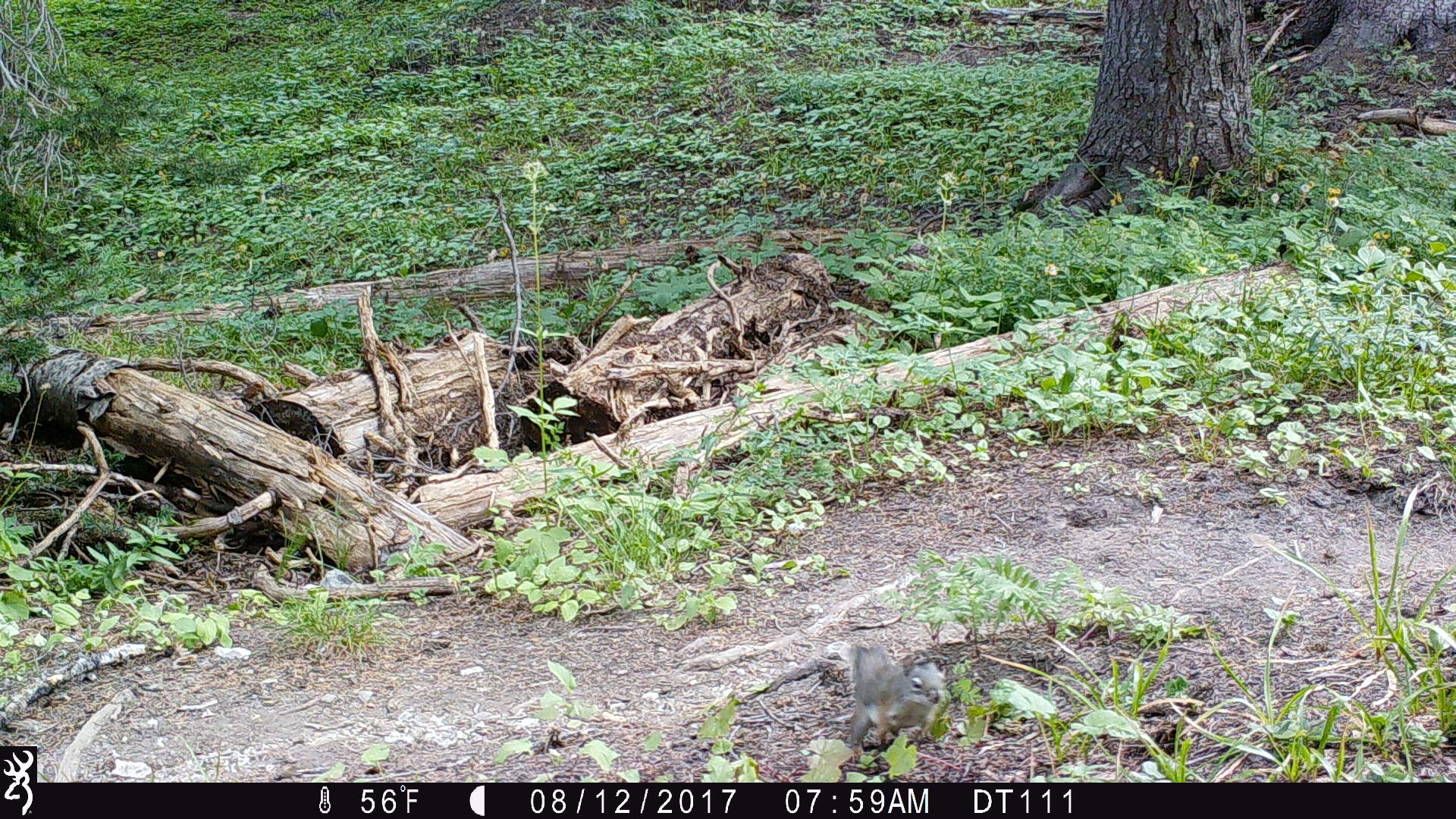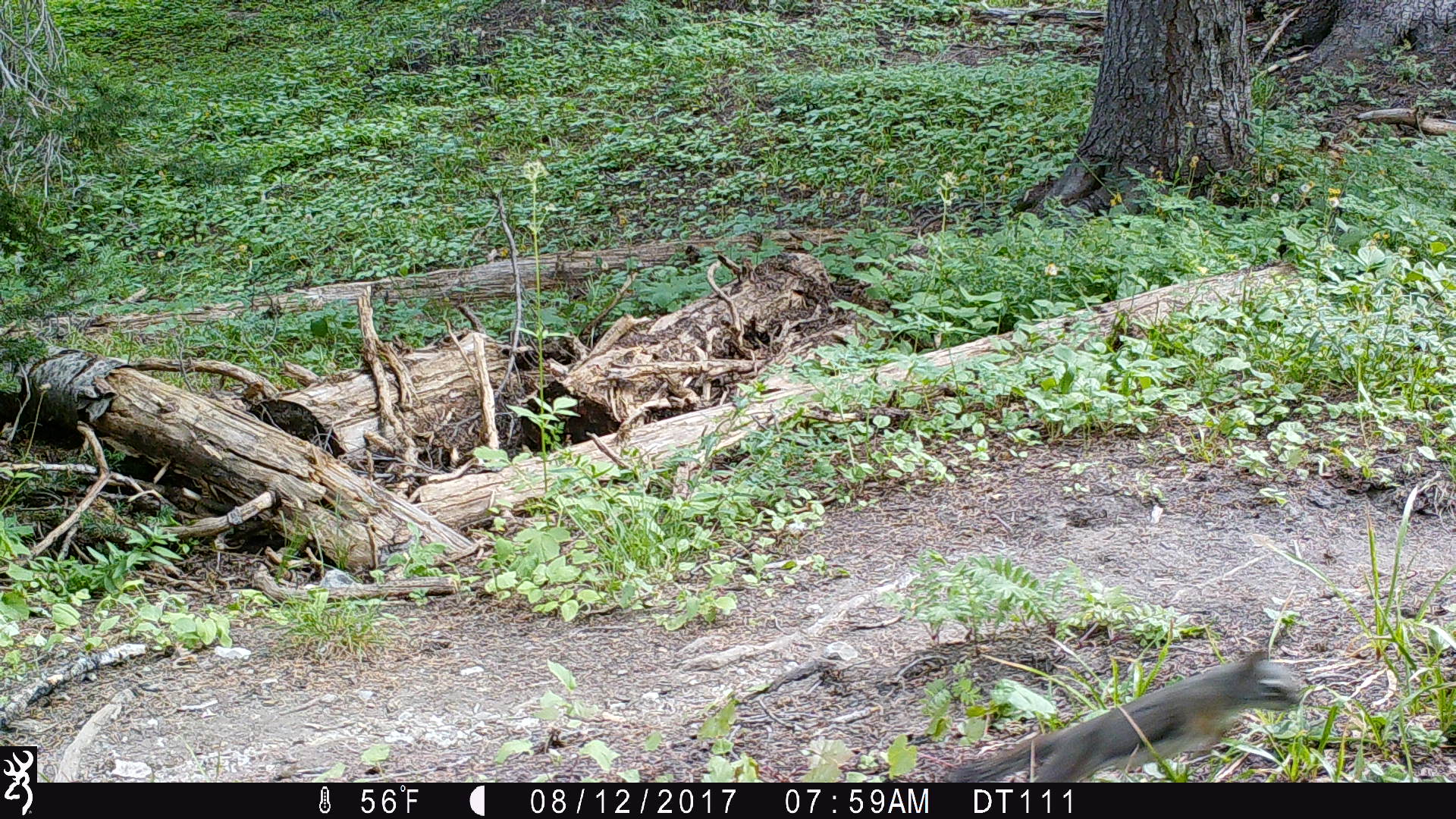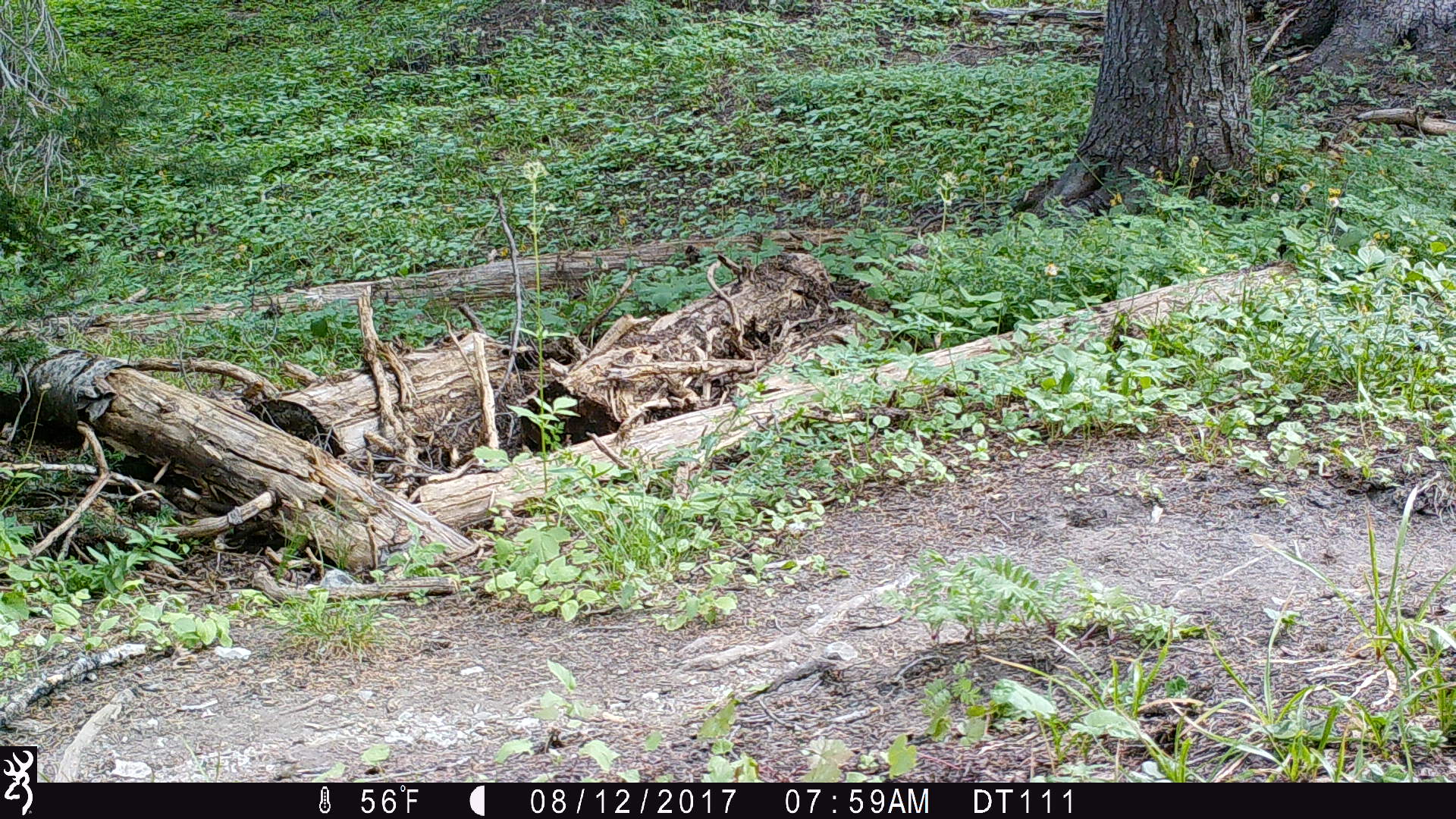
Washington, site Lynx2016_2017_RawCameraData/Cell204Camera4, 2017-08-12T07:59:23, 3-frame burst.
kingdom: Animalia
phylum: Chordata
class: Mammalia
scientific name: Mammalia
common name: small mammal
Small mammal (Mammalia). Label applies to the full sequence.